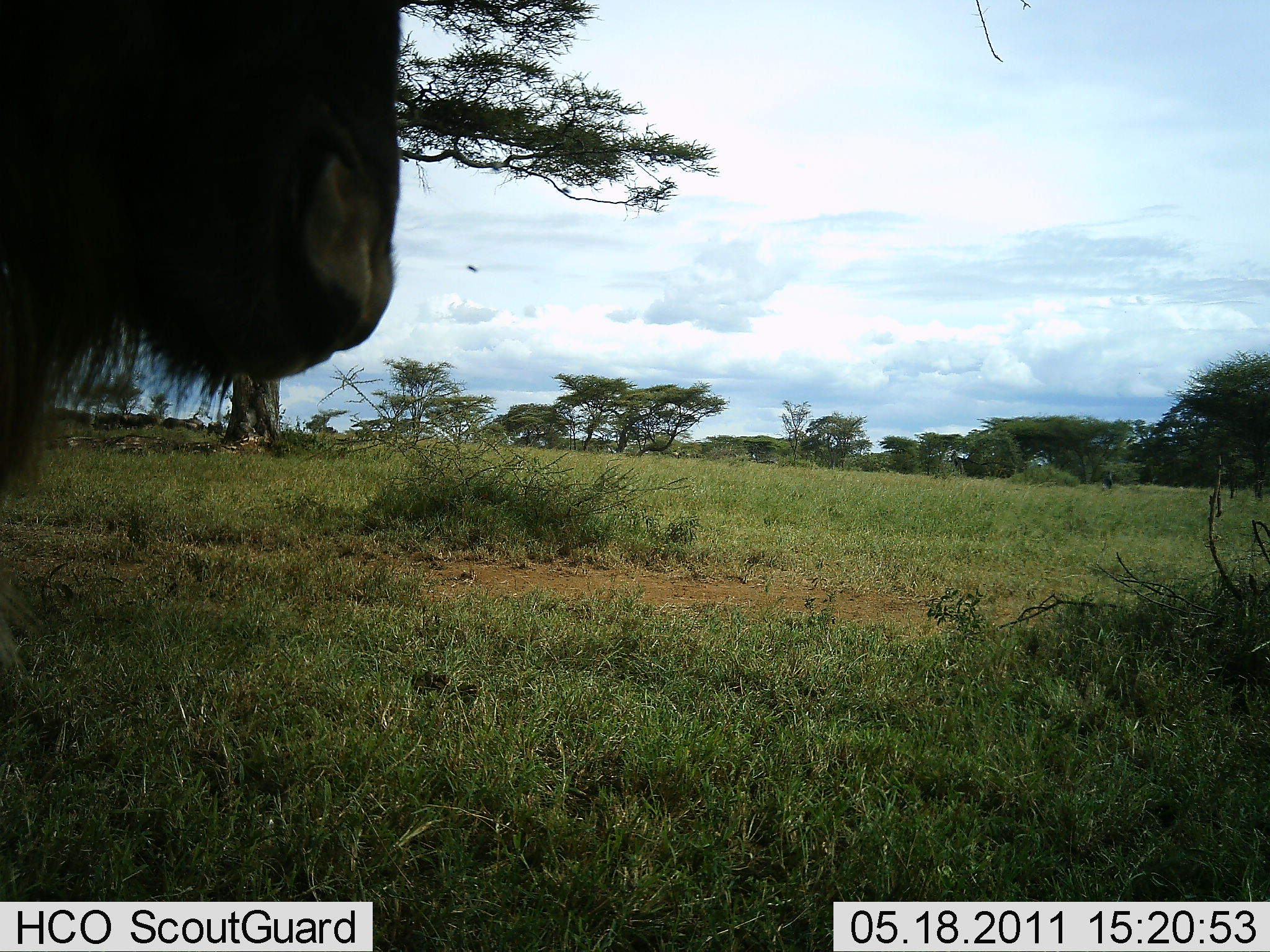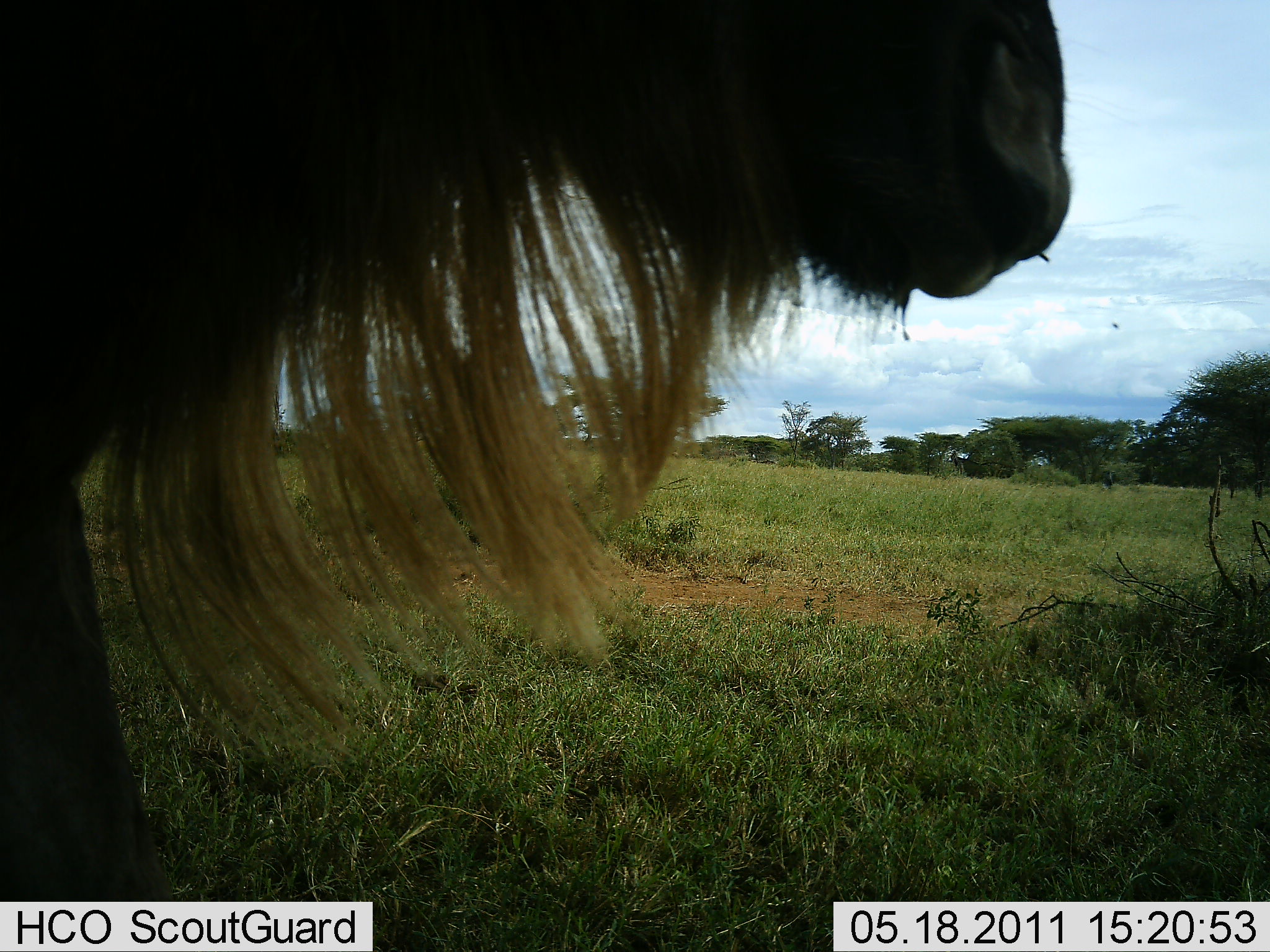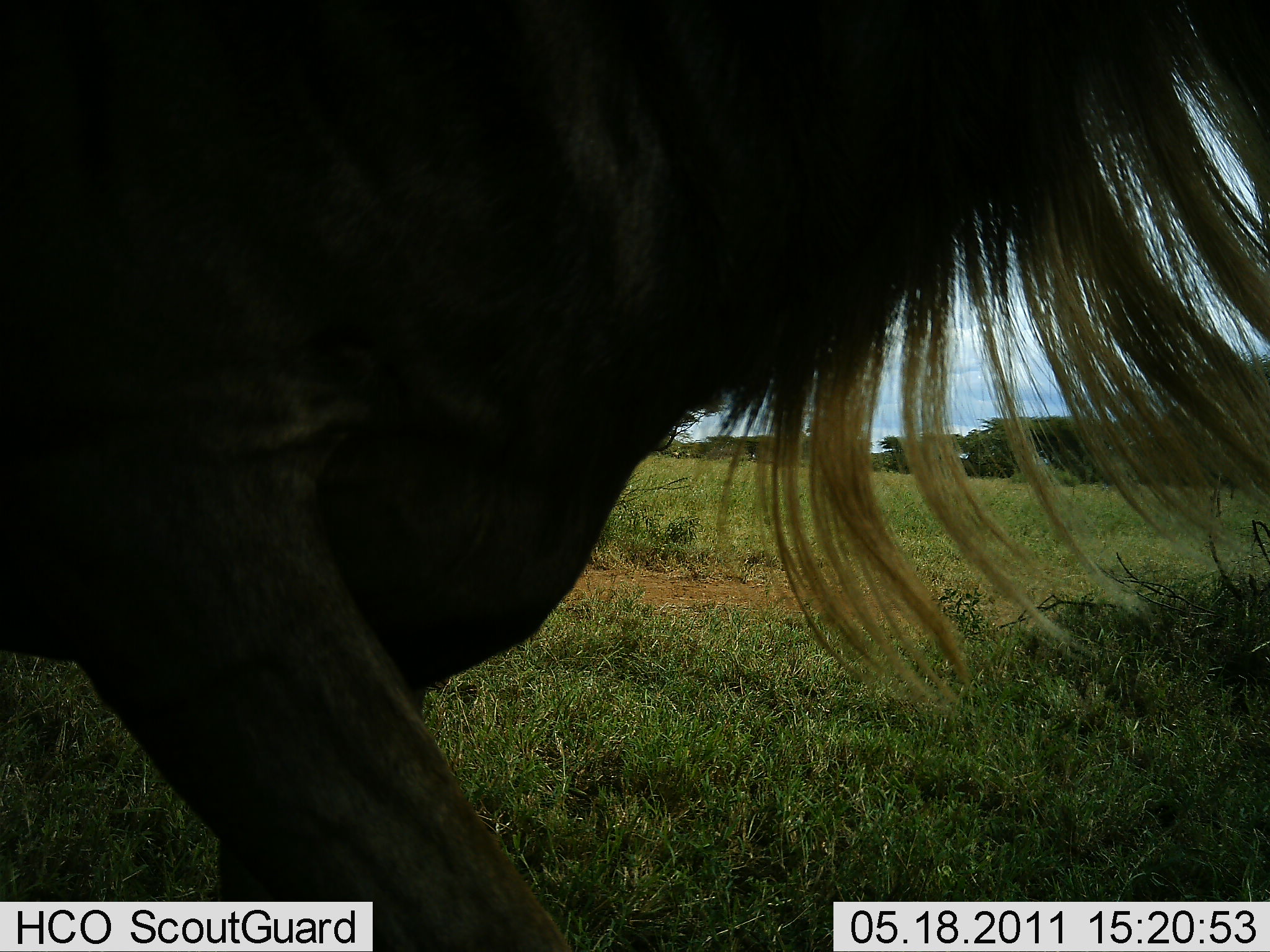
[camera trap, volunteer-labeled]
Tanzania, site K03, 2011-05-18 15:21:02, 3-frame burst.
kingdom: Animalia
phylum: Chordata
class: Mammalia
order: Artiodactyla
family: Bovidae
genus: Connochaetes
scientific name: Connochaetes taurinus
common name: blue wildebeest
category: wildebeest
Wildebeest (blue wildebeest) (Connochaetes taurinus), count 1. Behavior (volunteer vote fractions): standing 17%, resting 0%, moving 83%, interacting 0%. Young present (vote fraction): 0%. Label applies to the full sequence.